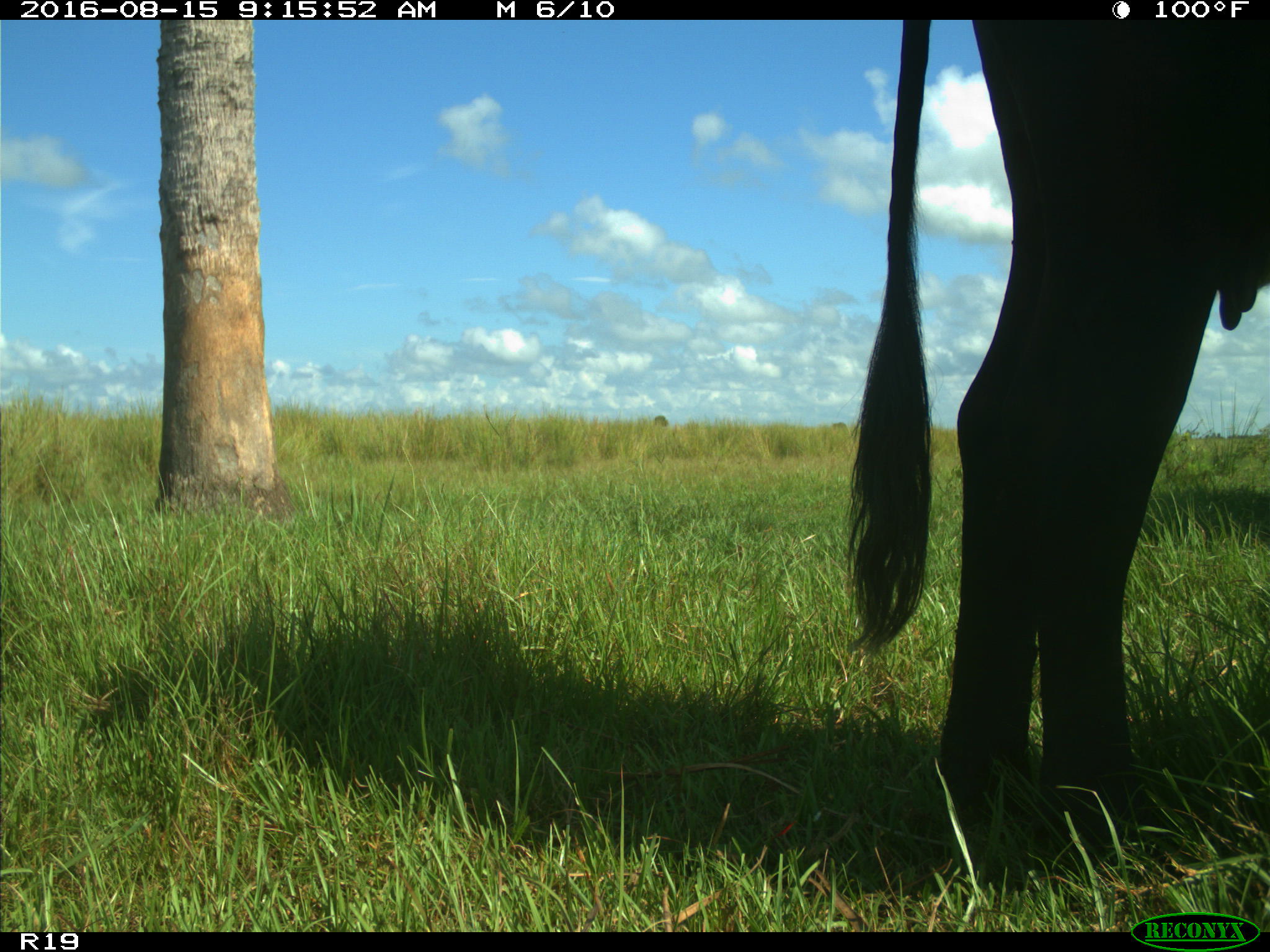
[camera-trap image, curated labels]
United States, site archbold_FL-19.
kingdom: Animalia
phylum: Chordata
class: Mammalia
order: Artiodactyla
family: Bovidae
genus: Bos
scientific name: Bos taurus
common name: domestic cow